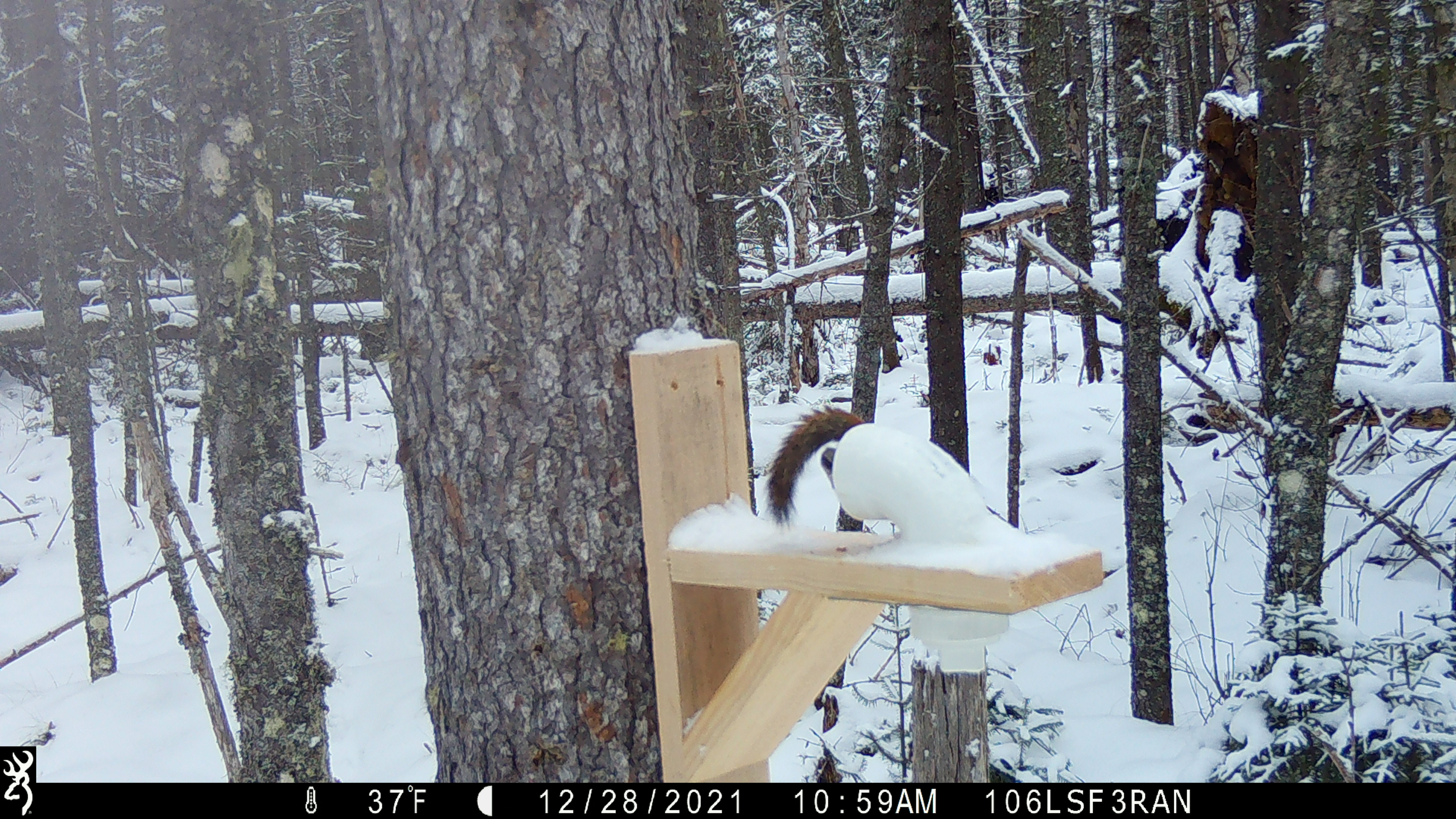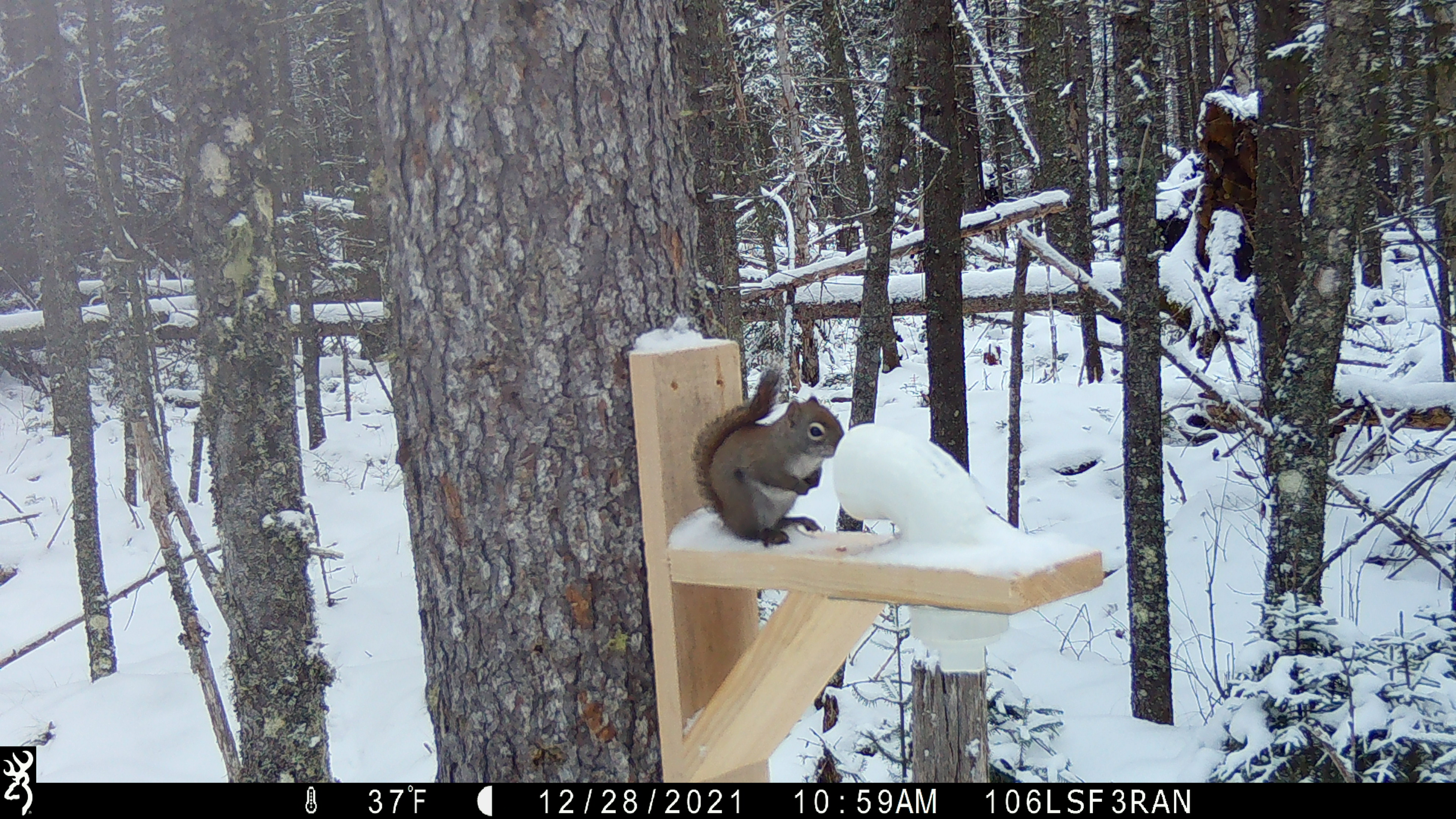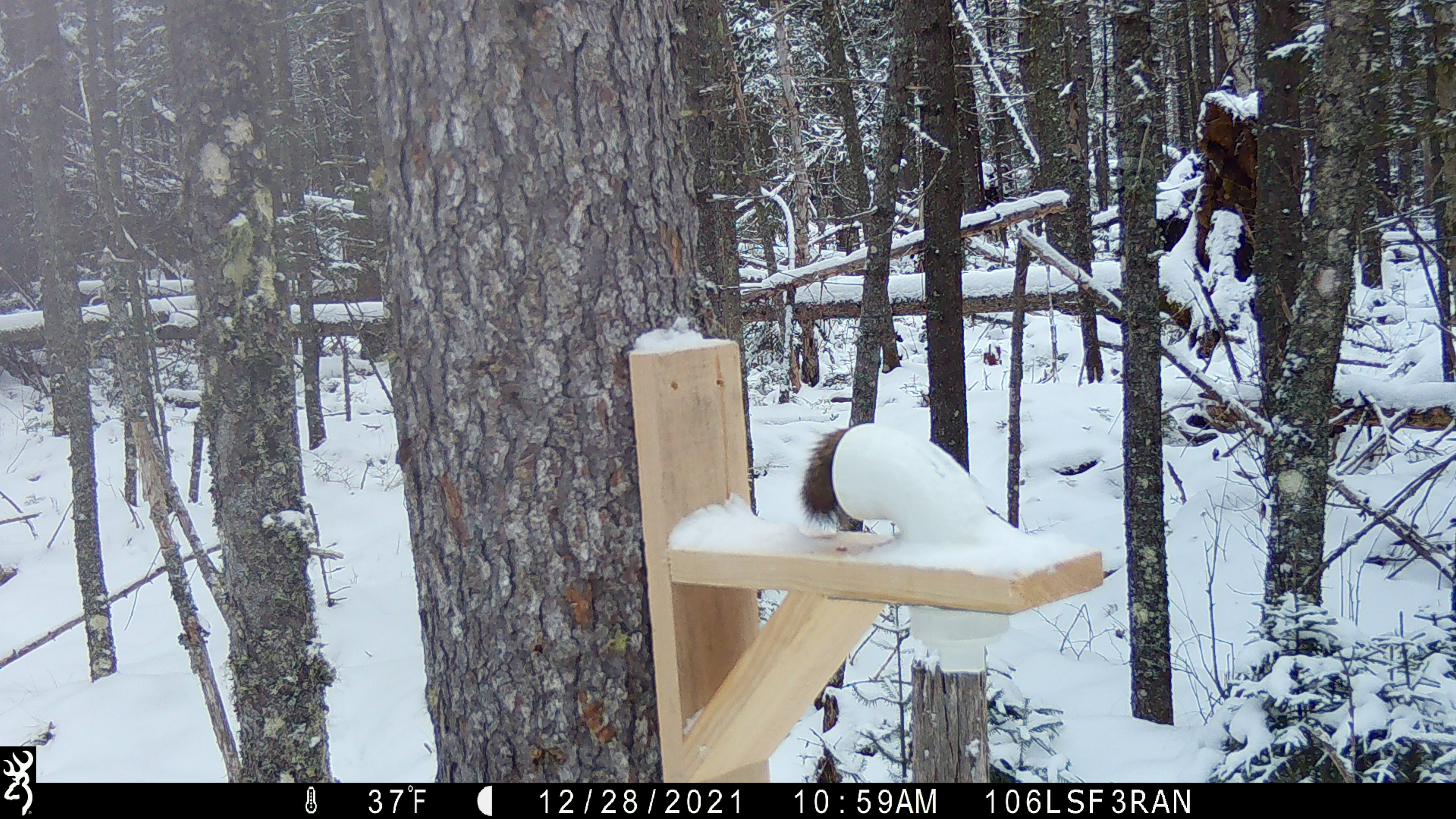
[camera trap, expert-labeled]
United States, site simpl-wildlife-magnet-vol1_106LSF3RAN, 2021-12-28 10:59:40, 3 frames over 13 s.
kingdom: Animalia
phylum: Chordata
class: Mammalia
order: Rodentia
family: Sciuridae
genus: Tamiasciurus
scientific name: Tamiasciurus hudsonicus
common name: red squirrel